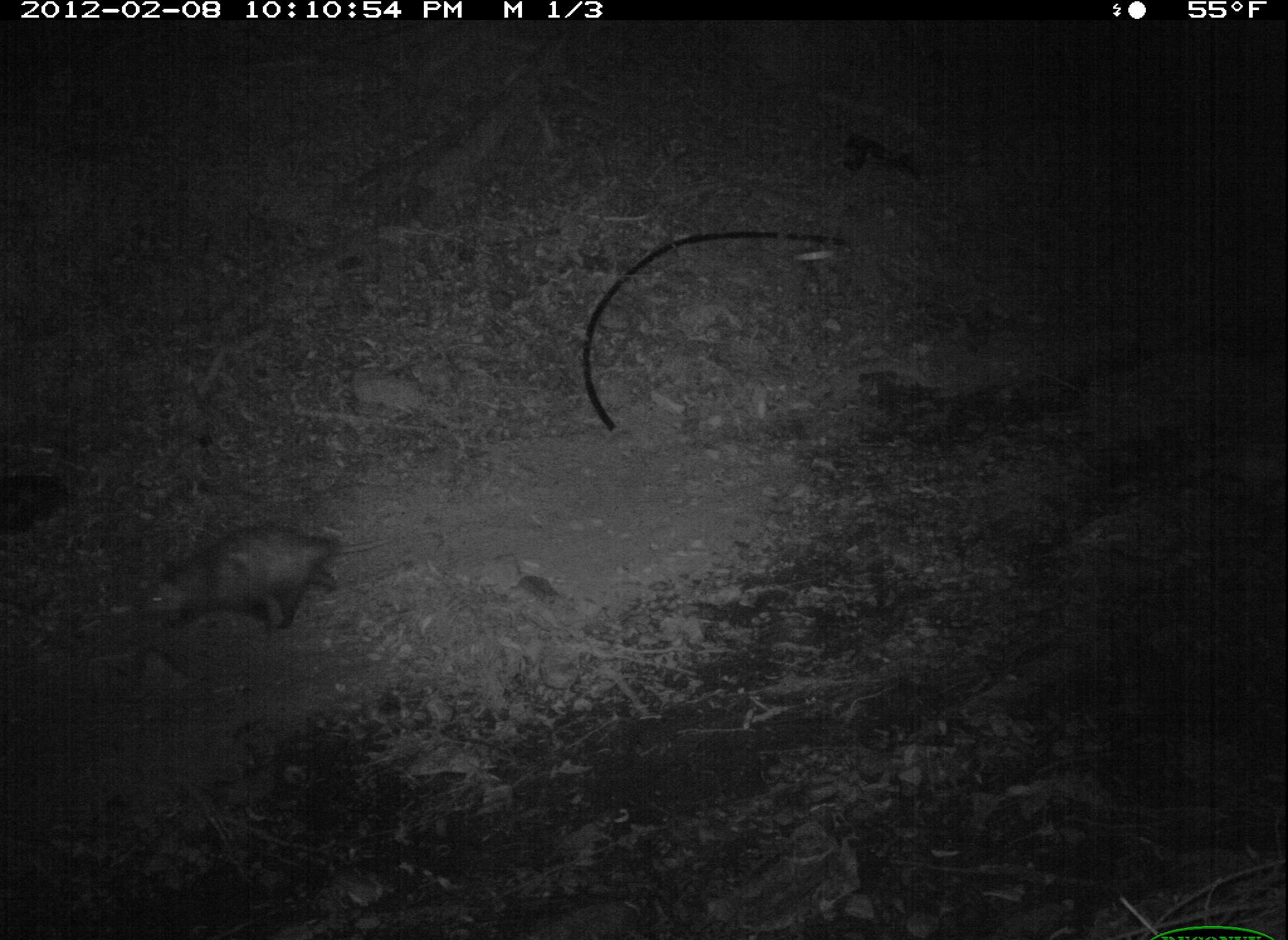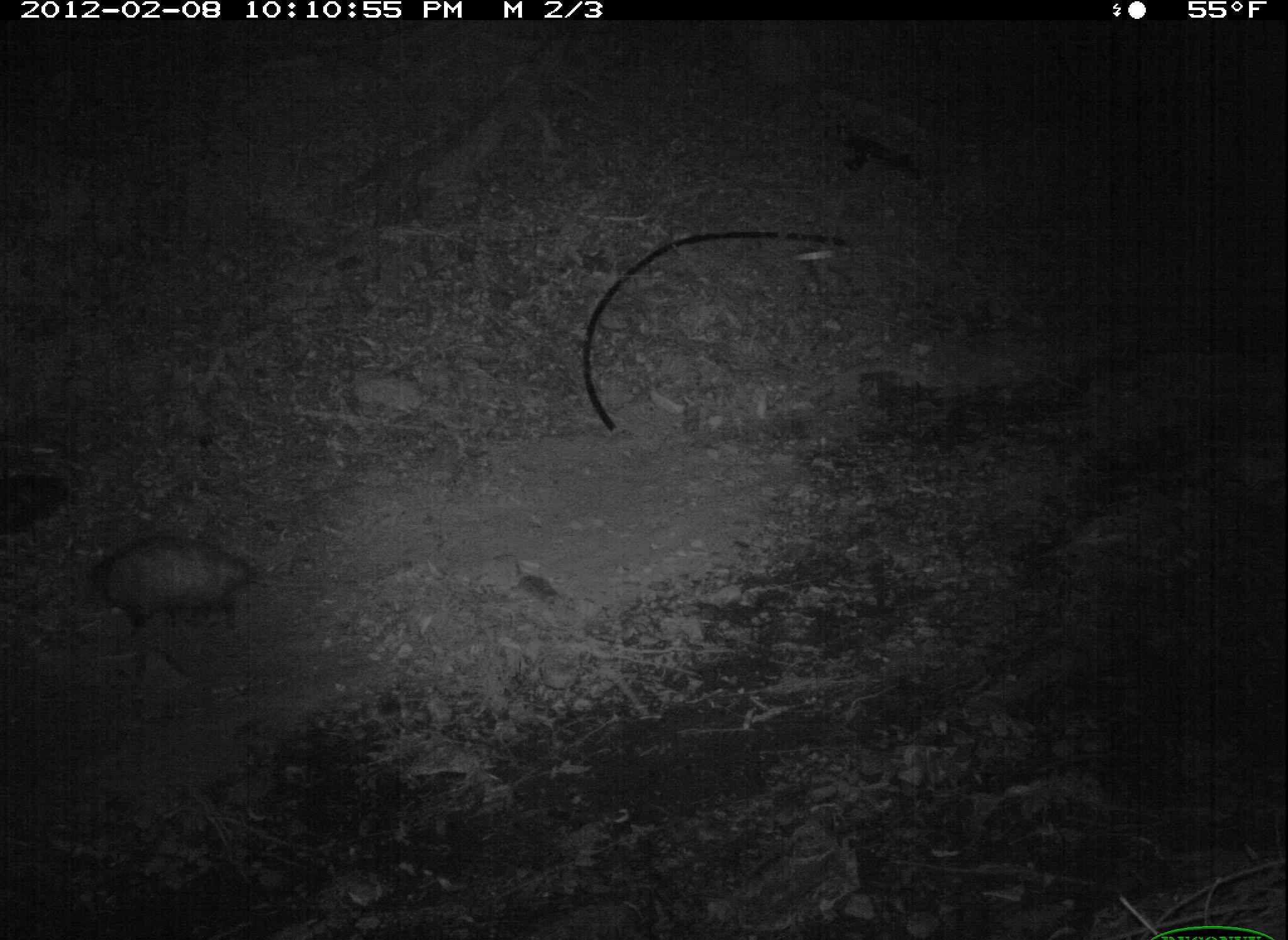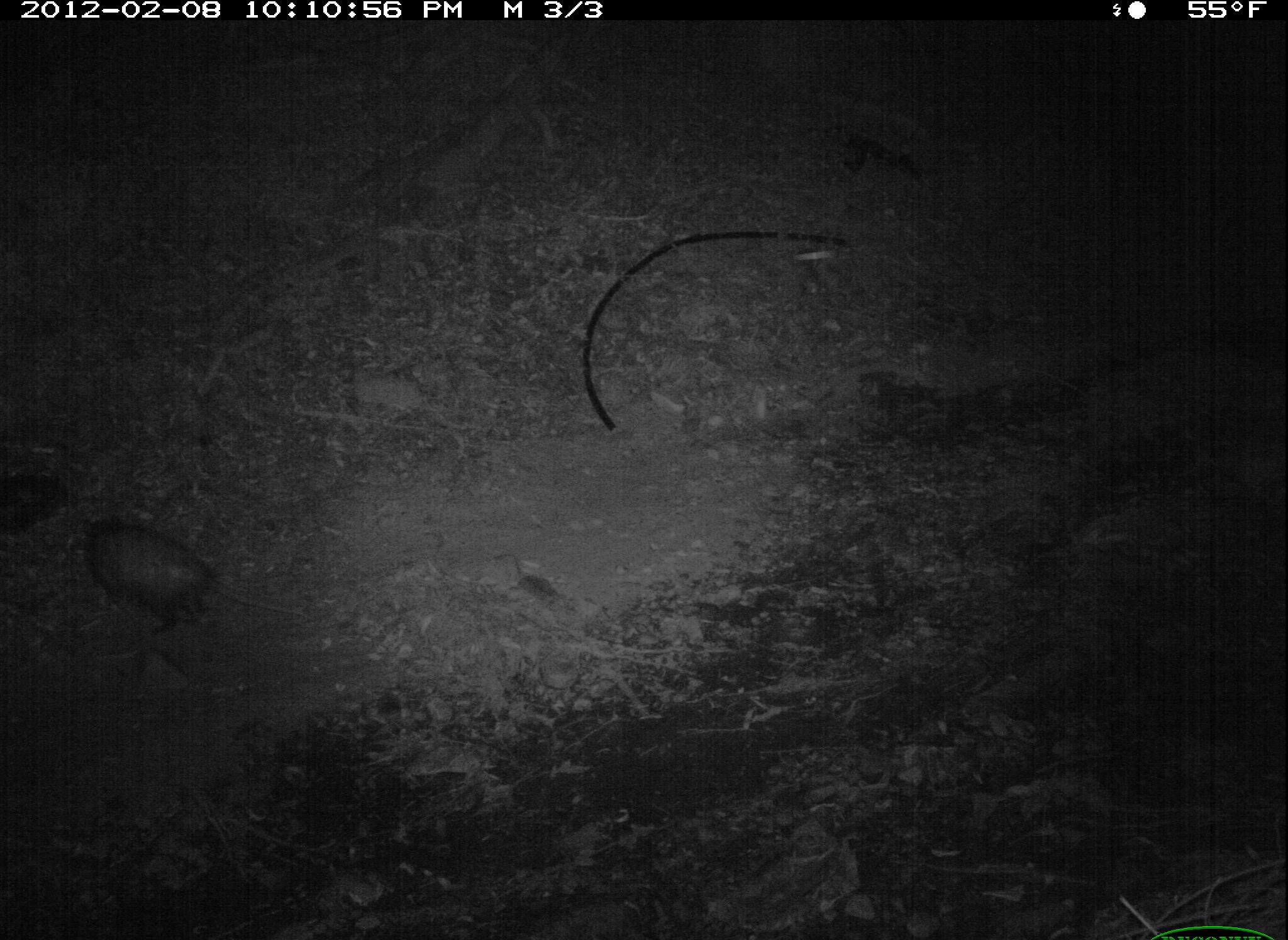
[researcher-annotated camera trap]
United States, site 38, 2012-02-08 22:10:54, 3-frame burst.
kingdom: Animalia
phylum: Chordata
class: Mammalia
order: Didelphimorphia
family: Didelphidae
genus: Didelphis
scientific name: Didelphis virginiana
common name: virginia opossum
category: opossum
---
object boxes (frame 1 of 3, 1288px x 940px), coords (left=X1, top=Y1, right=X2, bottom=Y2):
opossum: (left=121, top=515, right=411, bottom=649)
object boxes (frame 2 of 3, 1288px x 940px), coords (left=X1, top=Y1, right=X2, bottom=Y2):
opossum: (left=72, top=523, right=338, bottom=648)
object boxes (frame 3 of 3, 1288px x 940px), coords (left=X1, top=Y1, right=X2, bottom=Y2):
opossum: (left=56, top=496, right=303, bottom=668)